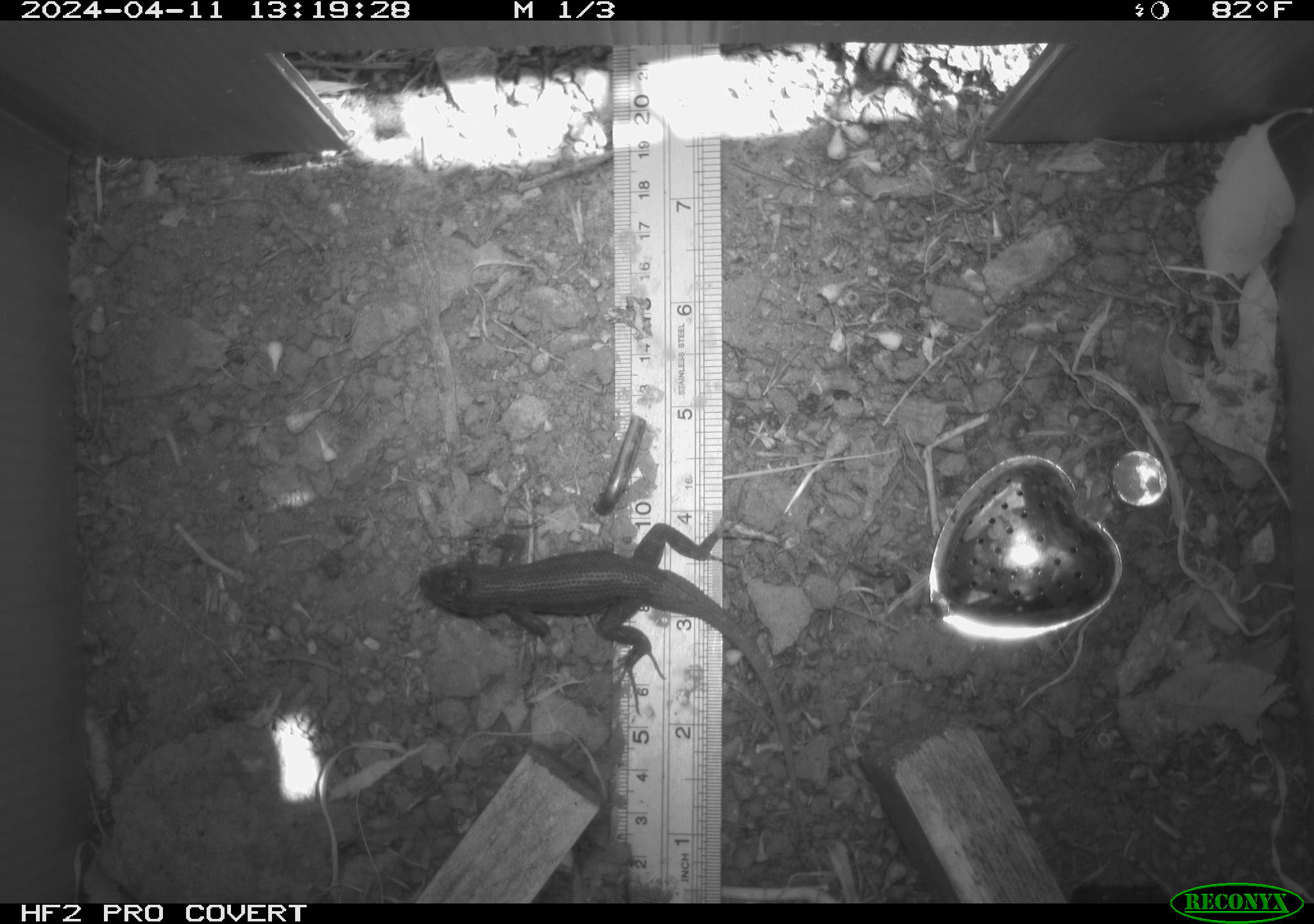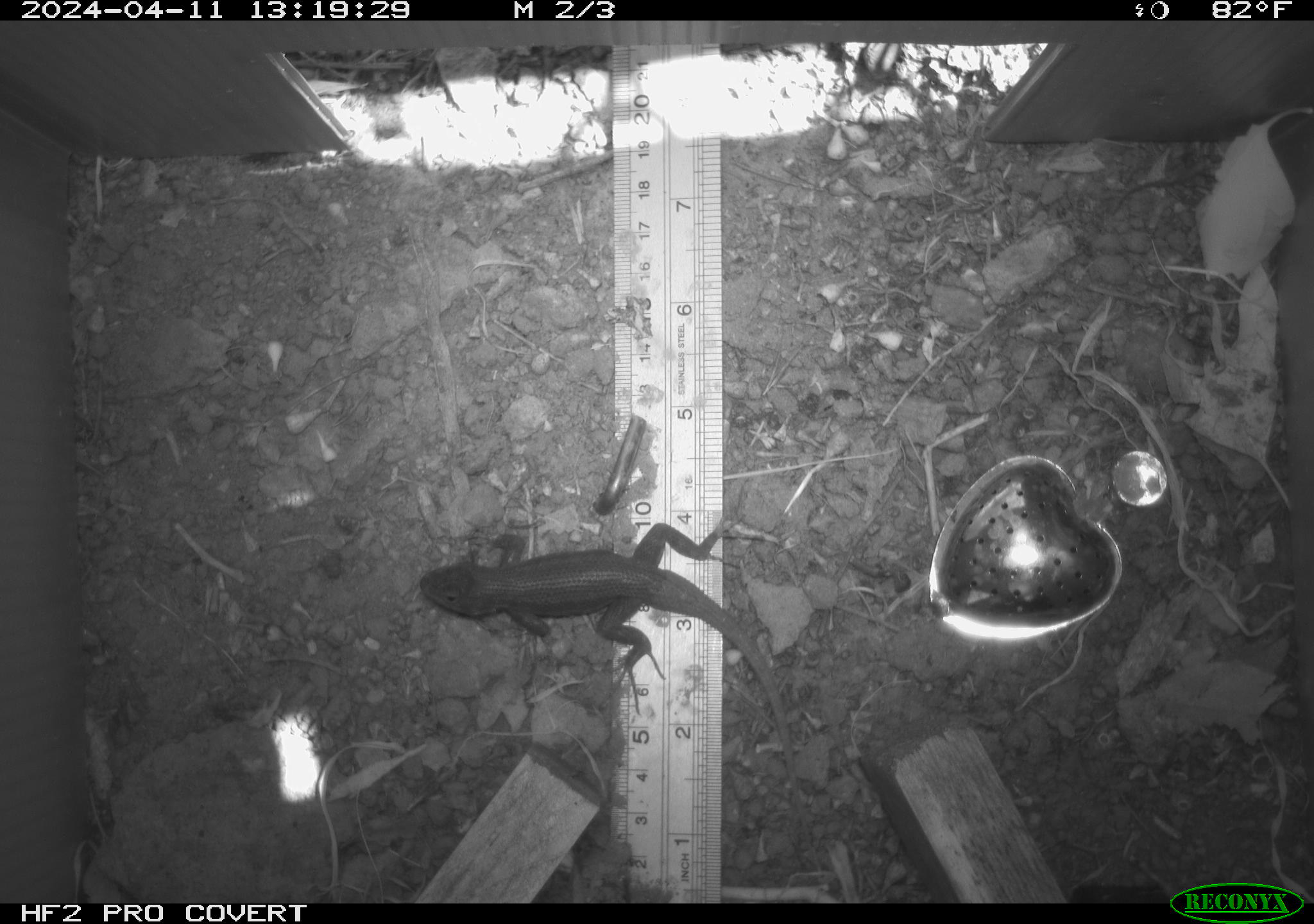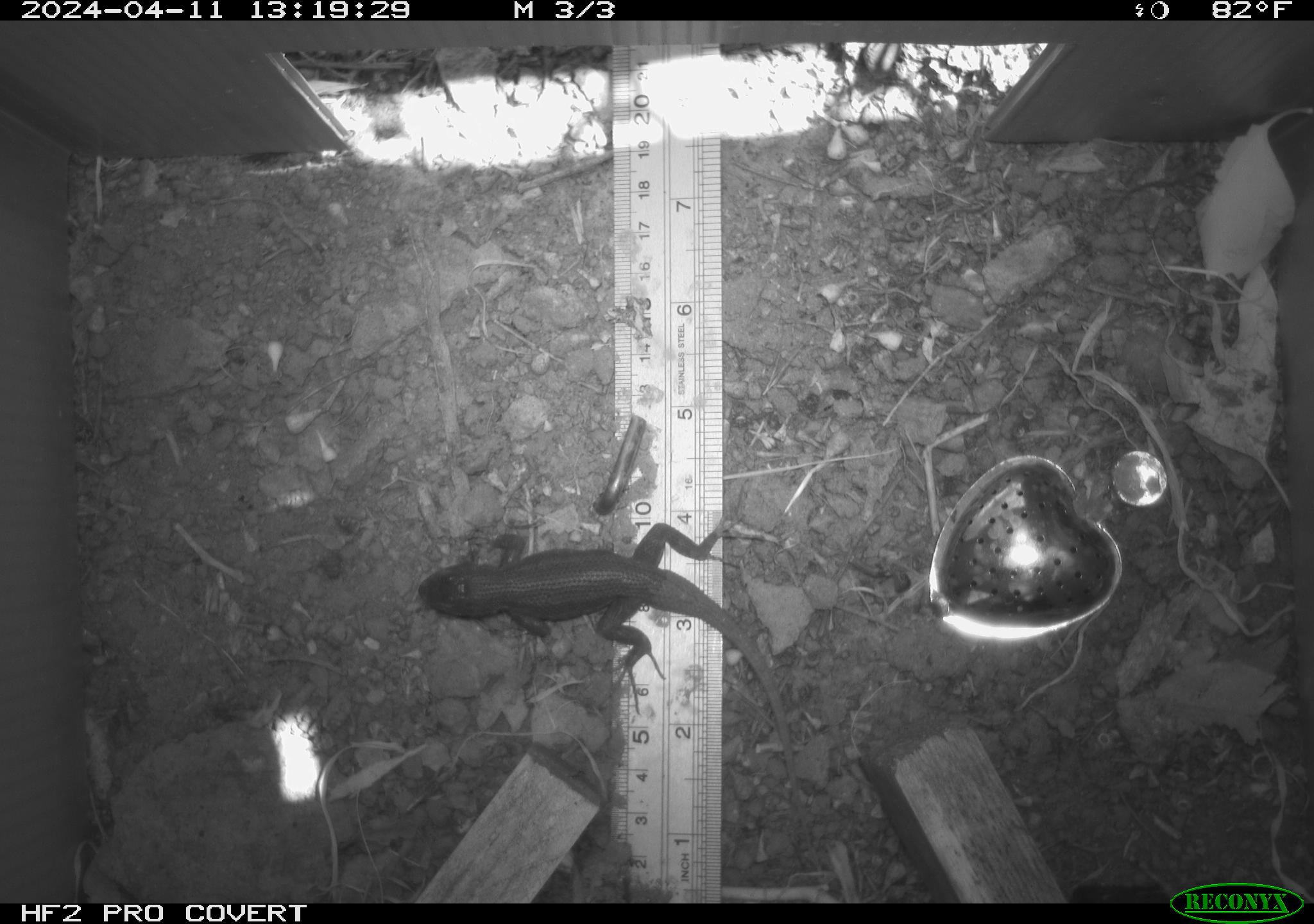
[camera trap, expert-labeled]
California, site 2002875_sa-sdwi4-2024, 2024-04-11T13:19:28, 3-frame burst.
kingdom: Animalia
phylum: Chordata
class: Reptilia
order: Squamata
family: Phrynosomatidae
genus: Sceloporus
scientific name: Sceloporus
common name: spiny lizards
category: sceloporus species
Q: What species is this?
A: Sceloporus species (spiny lizards) (Sceloporus).